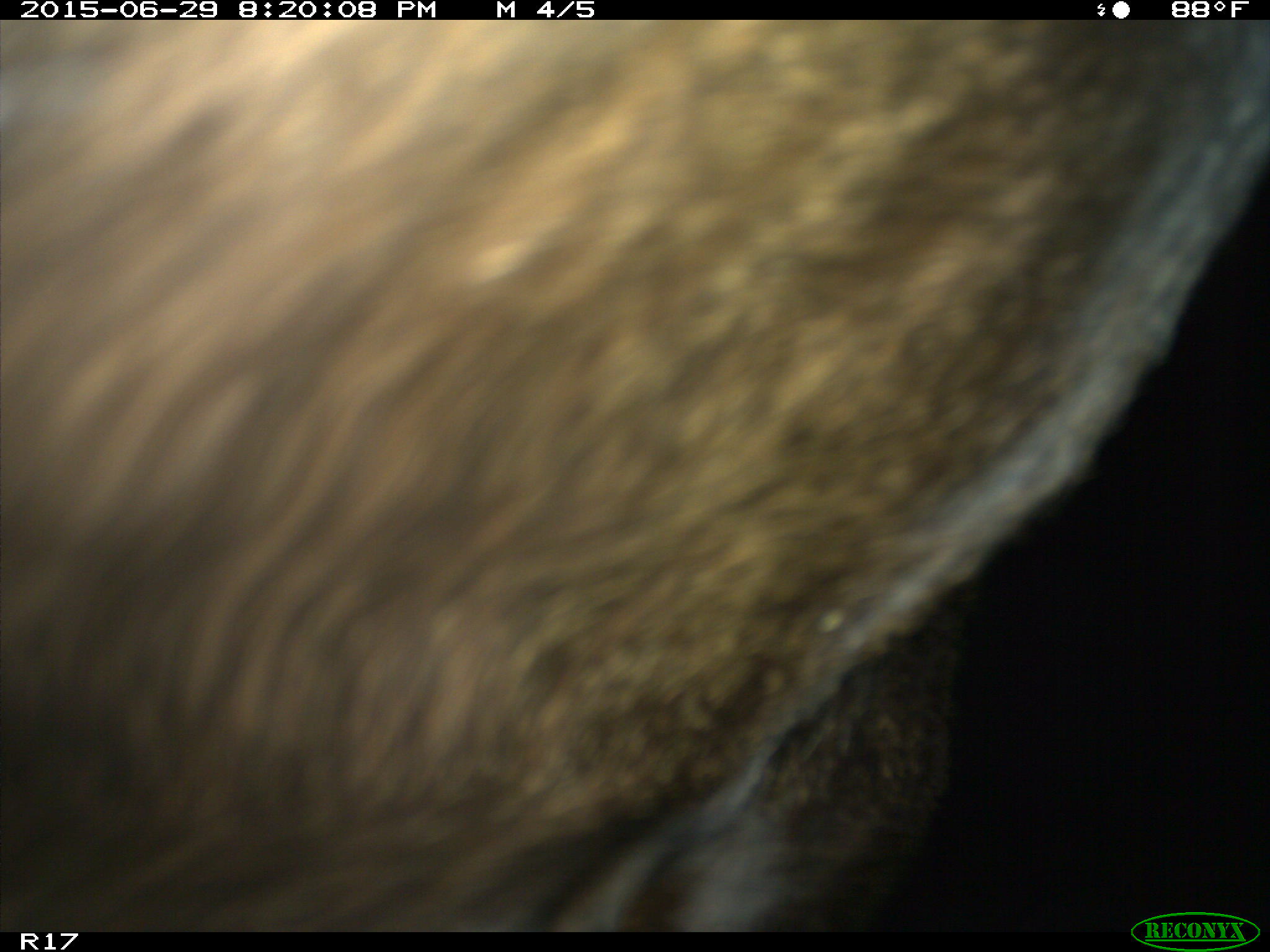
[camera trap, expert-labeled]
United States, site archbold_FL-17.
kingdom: Animalia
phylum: Chordata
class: Mammalia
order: Artiodactyla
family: Bovidae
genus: Bos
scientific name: Bos taurus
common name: domestic cow